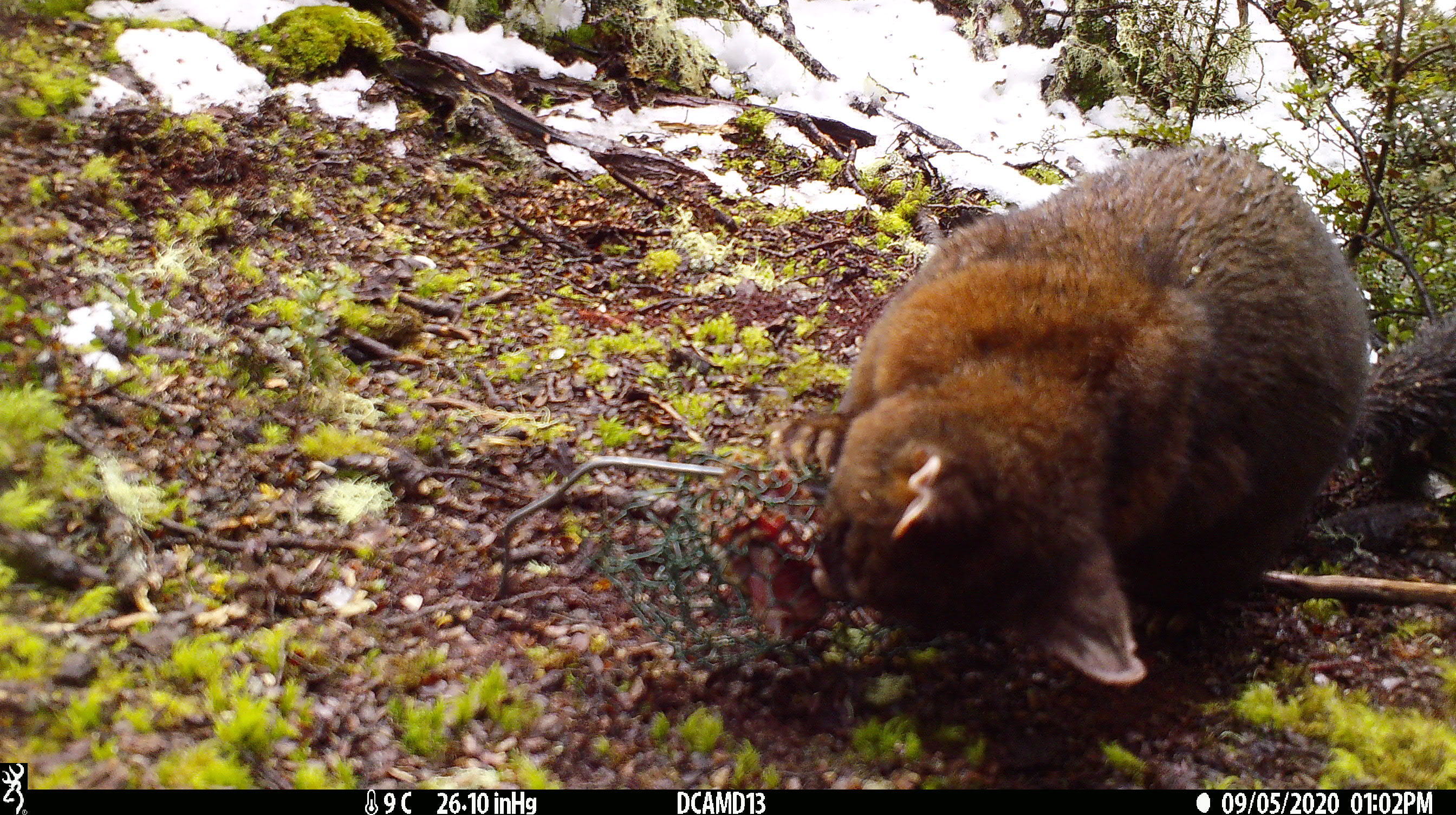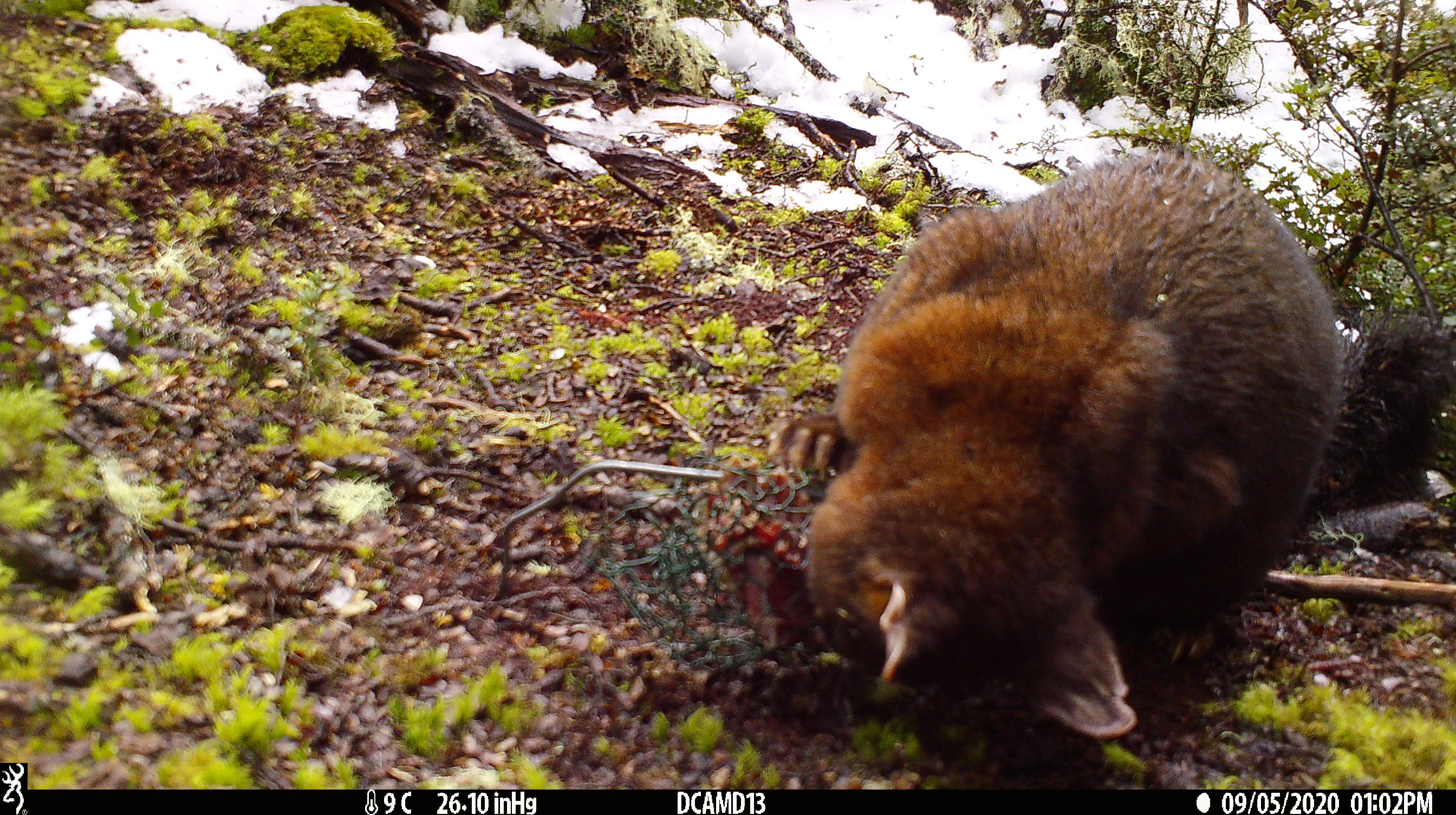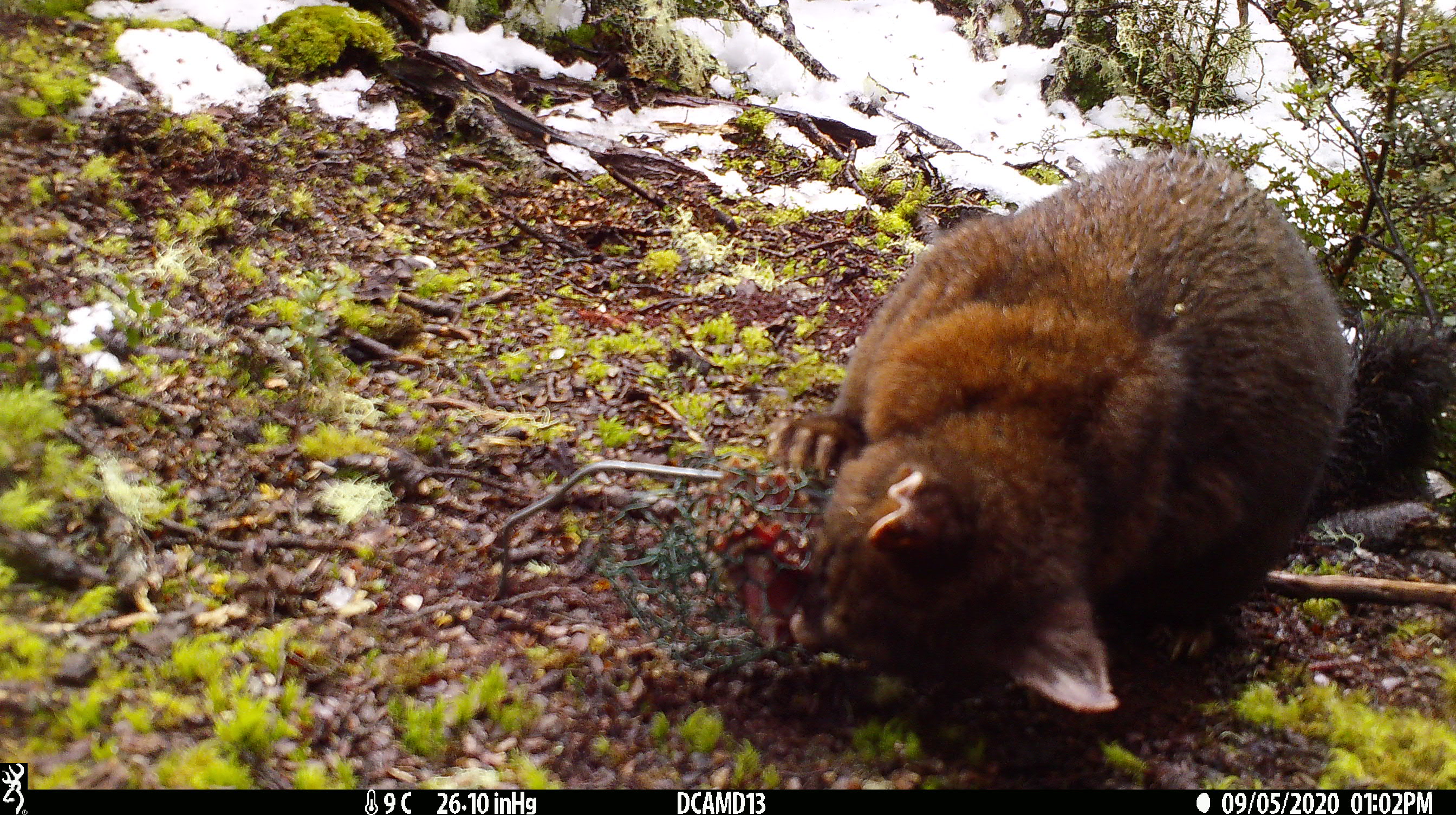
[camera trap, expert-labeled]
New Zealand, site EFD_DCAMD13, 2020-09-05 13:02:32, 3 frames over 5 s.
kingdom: Animalia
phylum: Chordata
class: Mammalia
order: Diprotodontia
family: Phalangeridae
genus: Trichosurus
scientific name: Trichosurus vulpecula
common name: common brushtail possum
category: possum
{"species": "possum (common brushtail possum) (Trichosurus vulpecula)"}